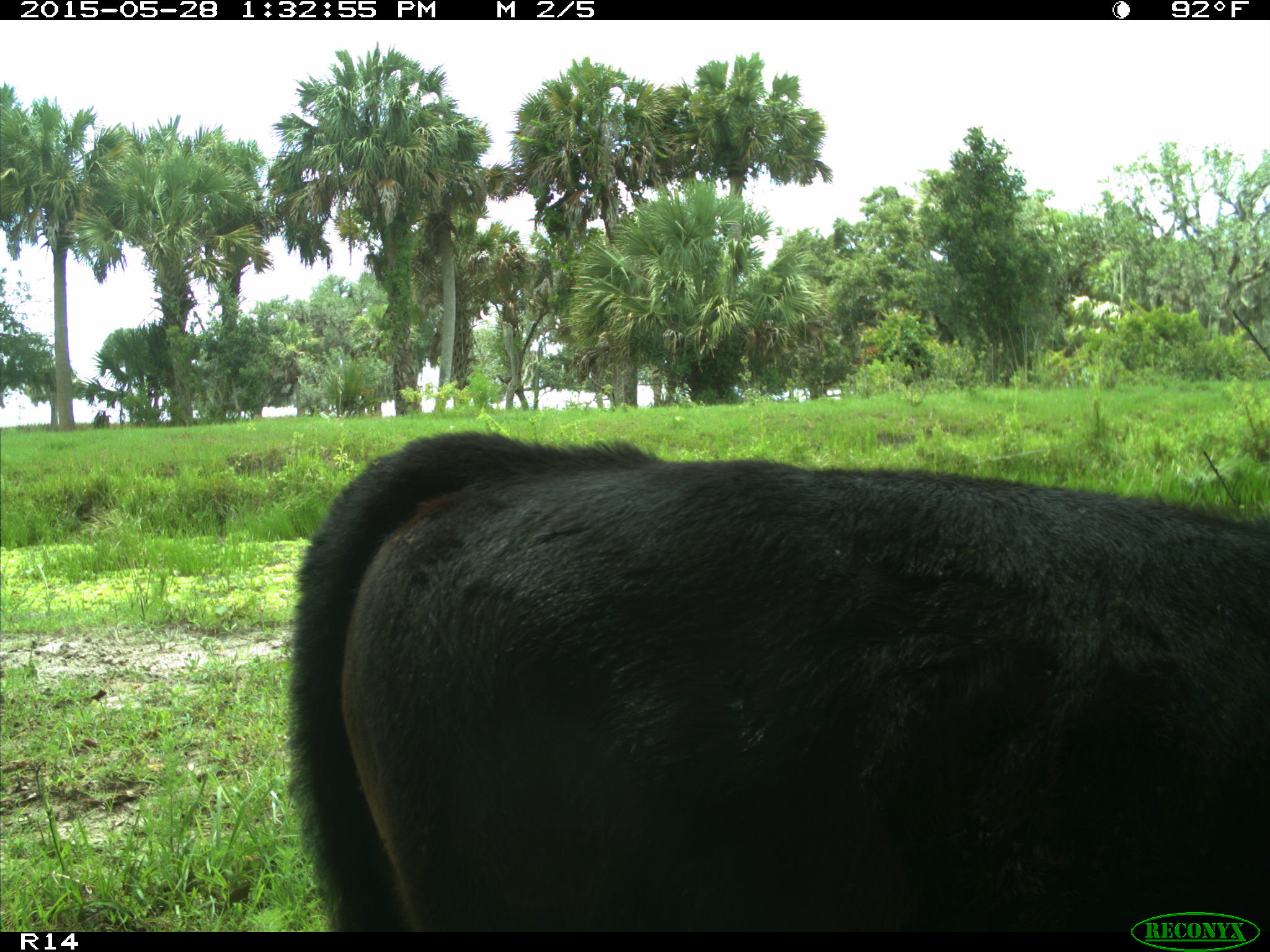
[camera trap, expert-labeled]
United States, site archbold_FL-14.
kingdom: Animalia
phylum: Chordata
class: Mammalia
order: Artiodactyla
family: Bovidae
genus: Bos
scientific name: Bos taurus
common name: domestic cow